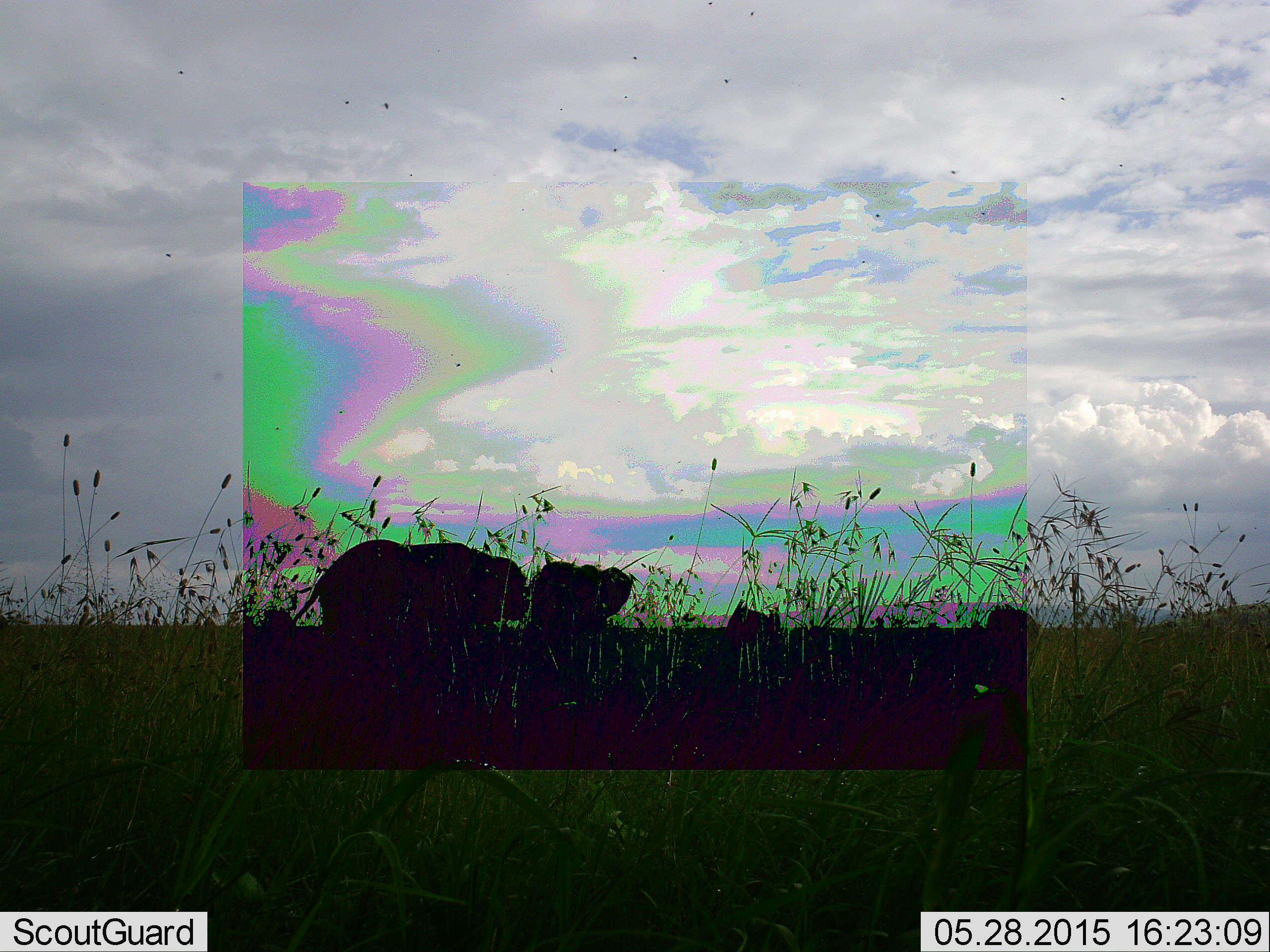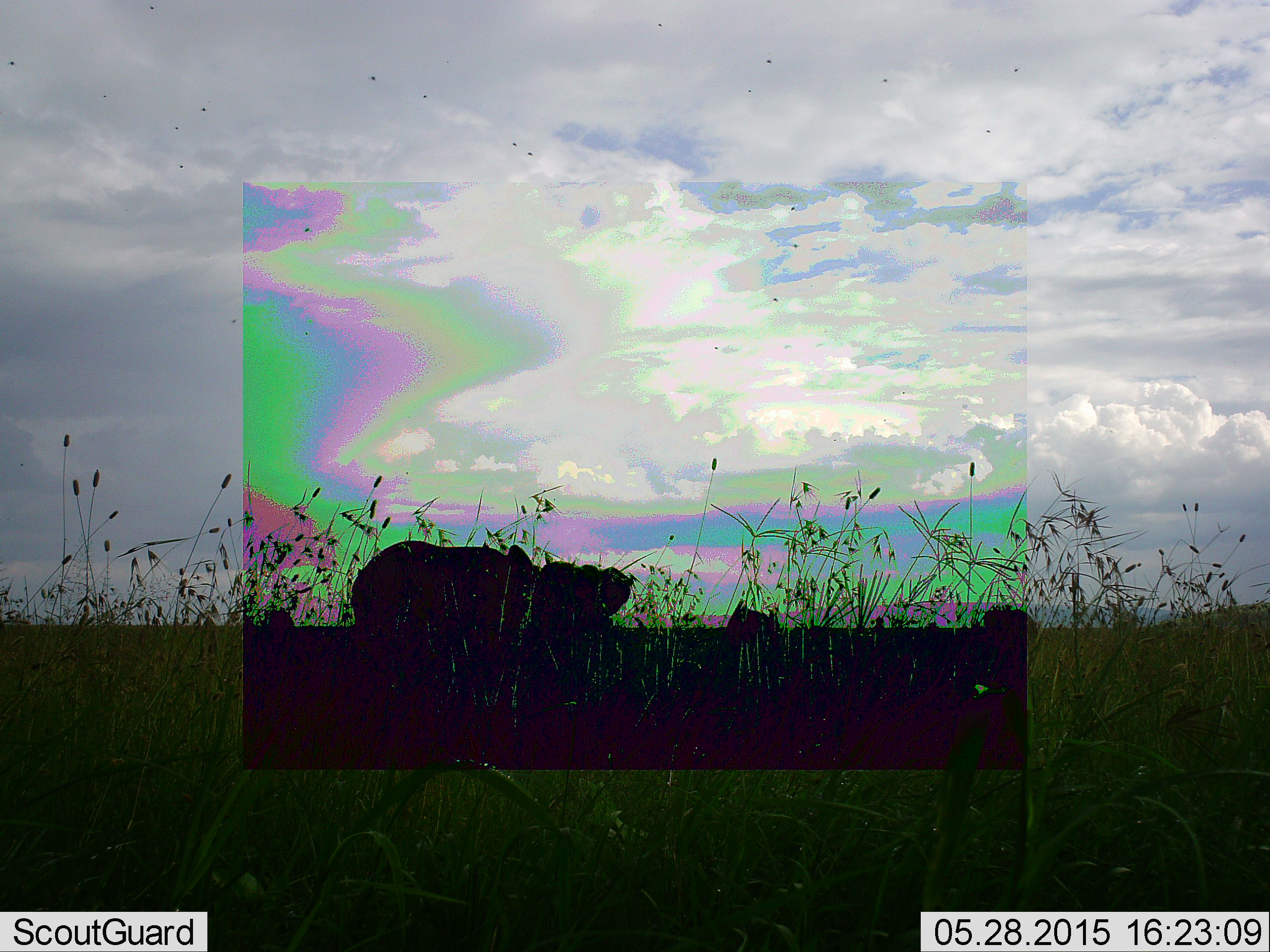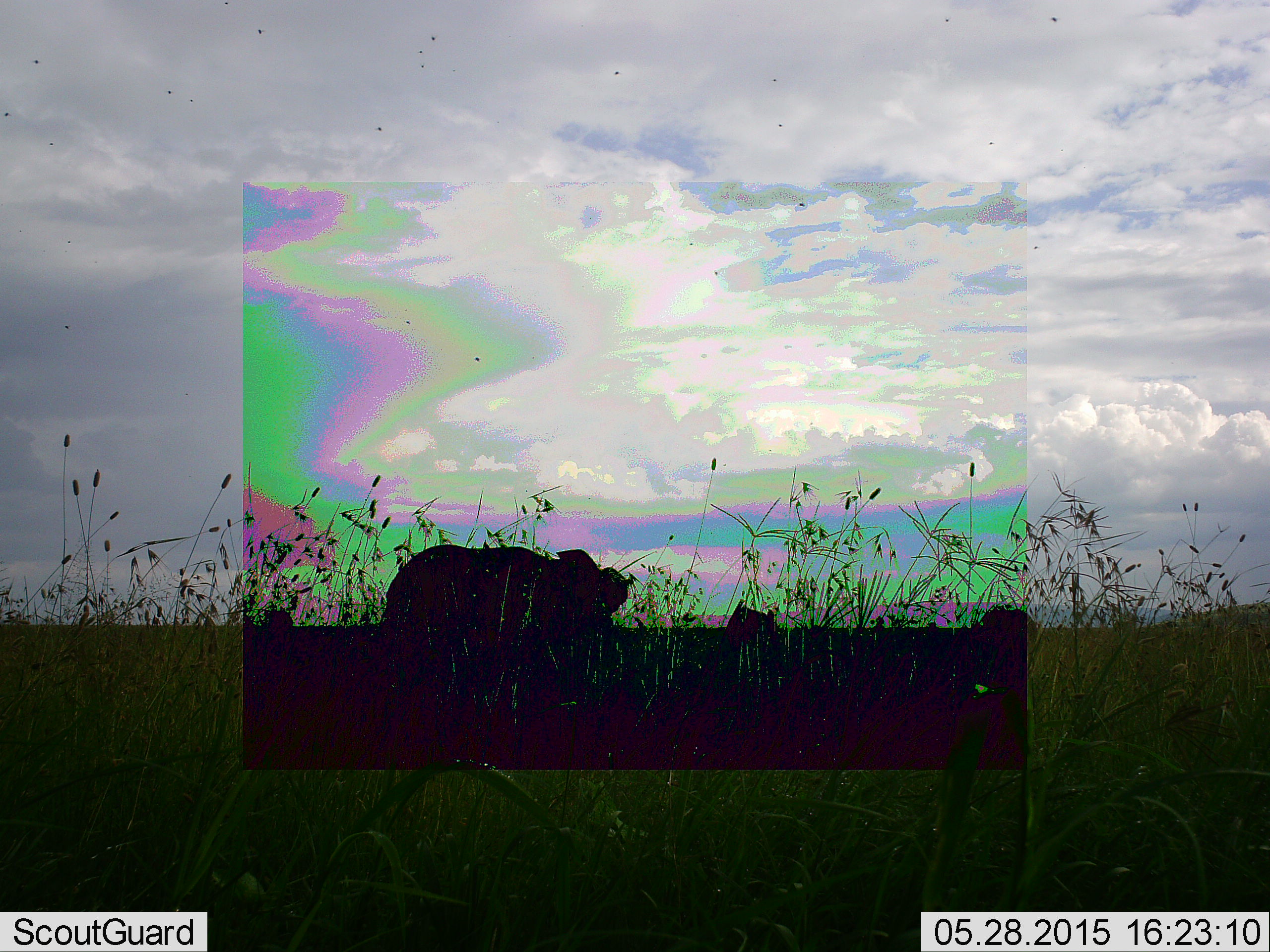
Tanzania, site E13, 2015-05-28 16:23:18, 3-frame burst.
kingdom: Animalia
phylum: Chordata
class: Mammalia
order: Proboscidea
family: Elephantidae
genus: Loxodonta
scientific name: Loxodonta africana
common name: african bush elephant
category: elephant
Elephant (african bush elephant) (Loxodonta africana), count 2. Behavior (volunteer vote fractions): standing 60%, resting 0%, moving 80%, interacting 0%. Young present (vote fraction): 20%. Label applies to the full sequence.